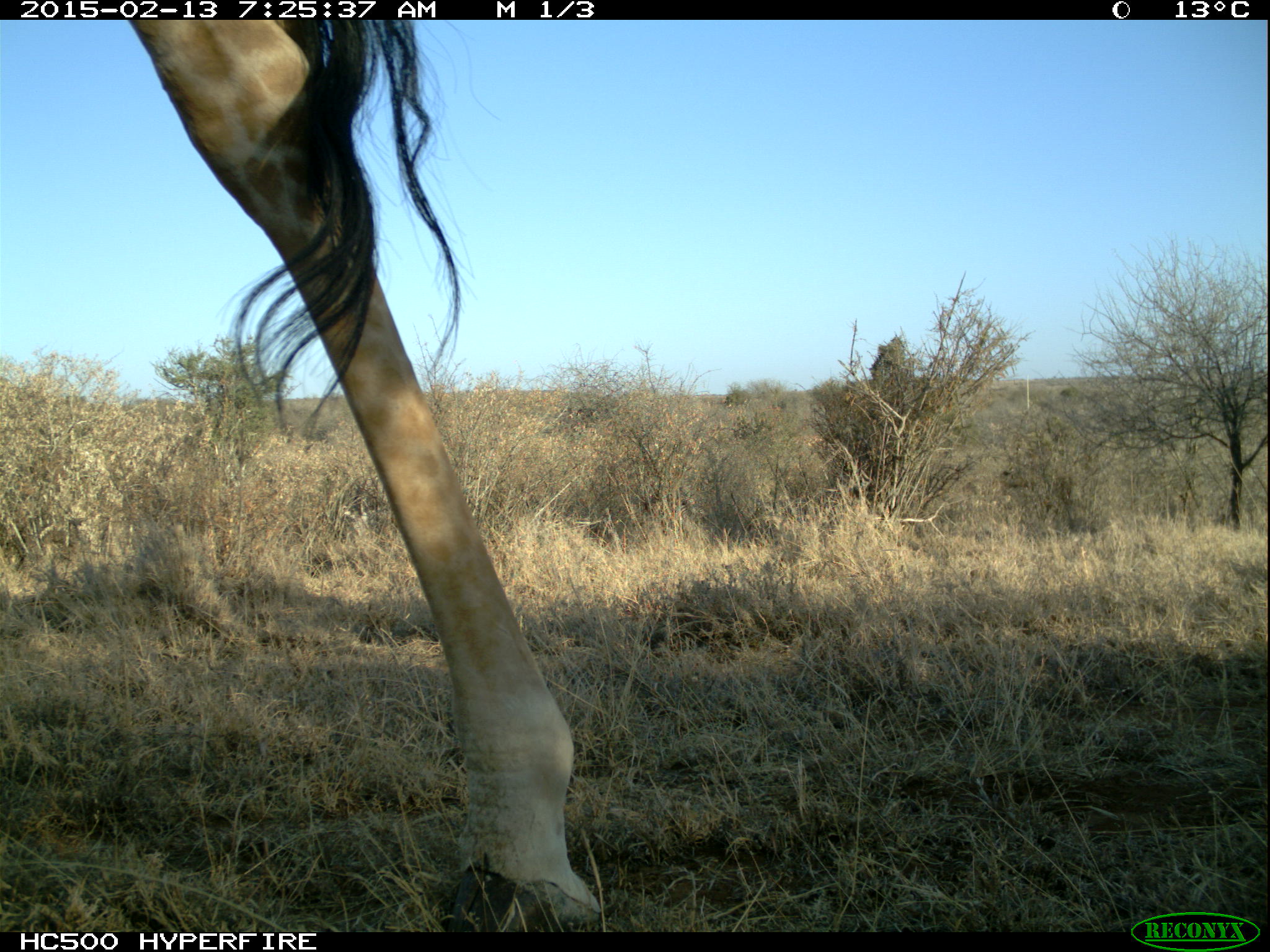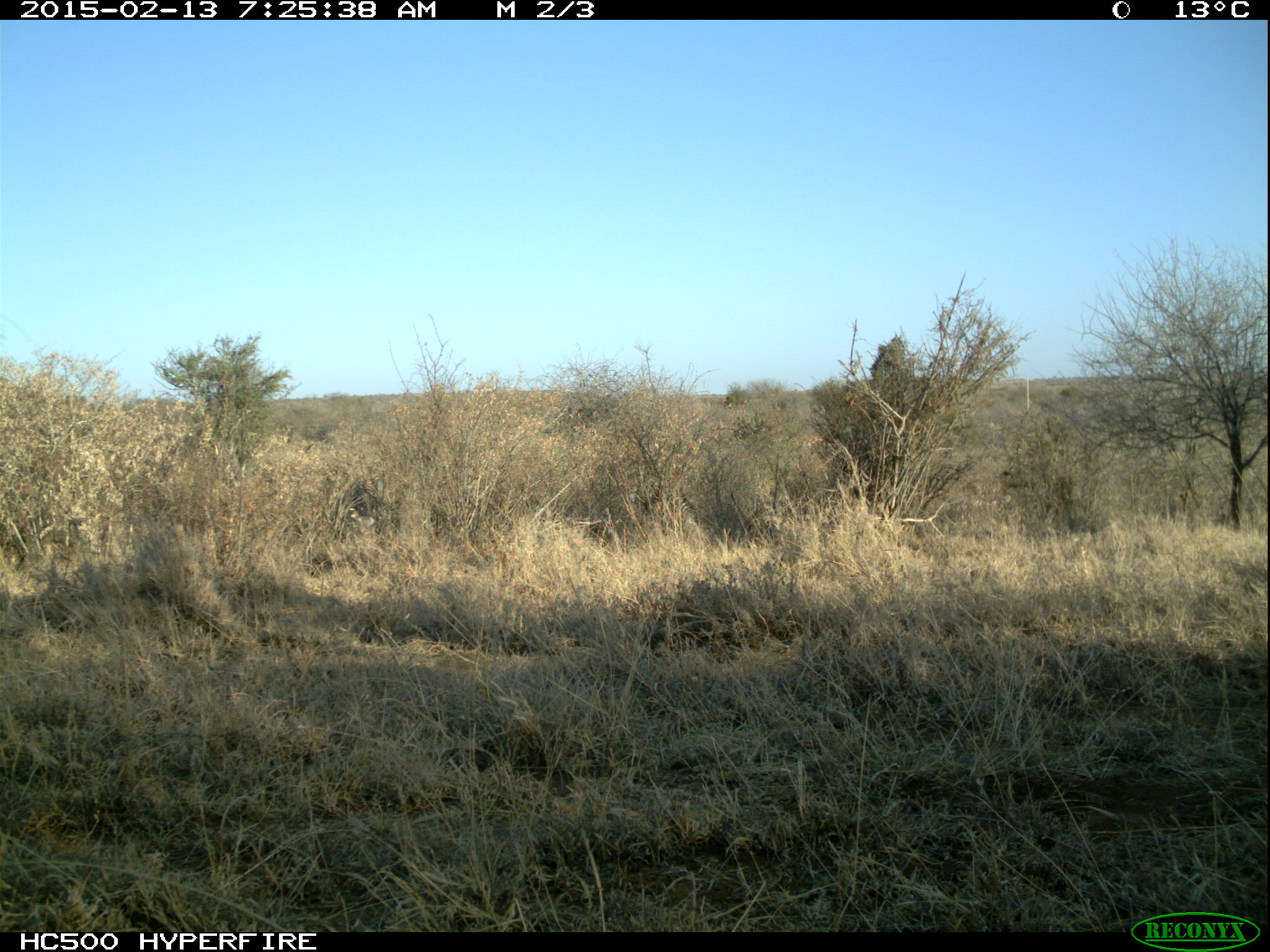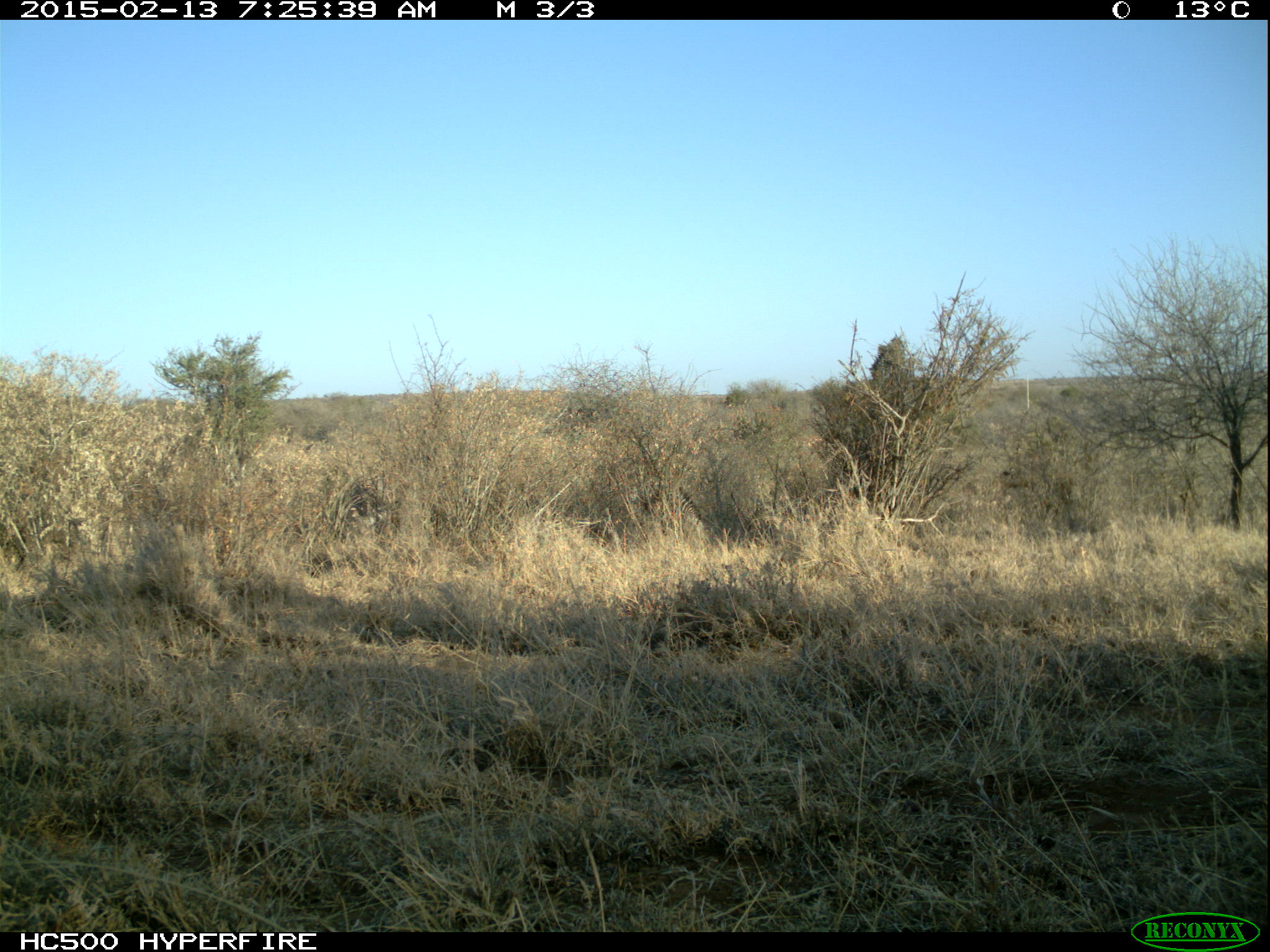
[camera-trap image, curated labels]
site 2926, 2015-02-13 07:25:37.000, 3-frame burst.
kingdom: Animalia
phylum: Chordata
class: Mammalia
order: Artiodactyla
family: Giraffidae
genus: Giraffa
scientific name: Giraffa camelopardalis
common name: giraffe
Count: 1.